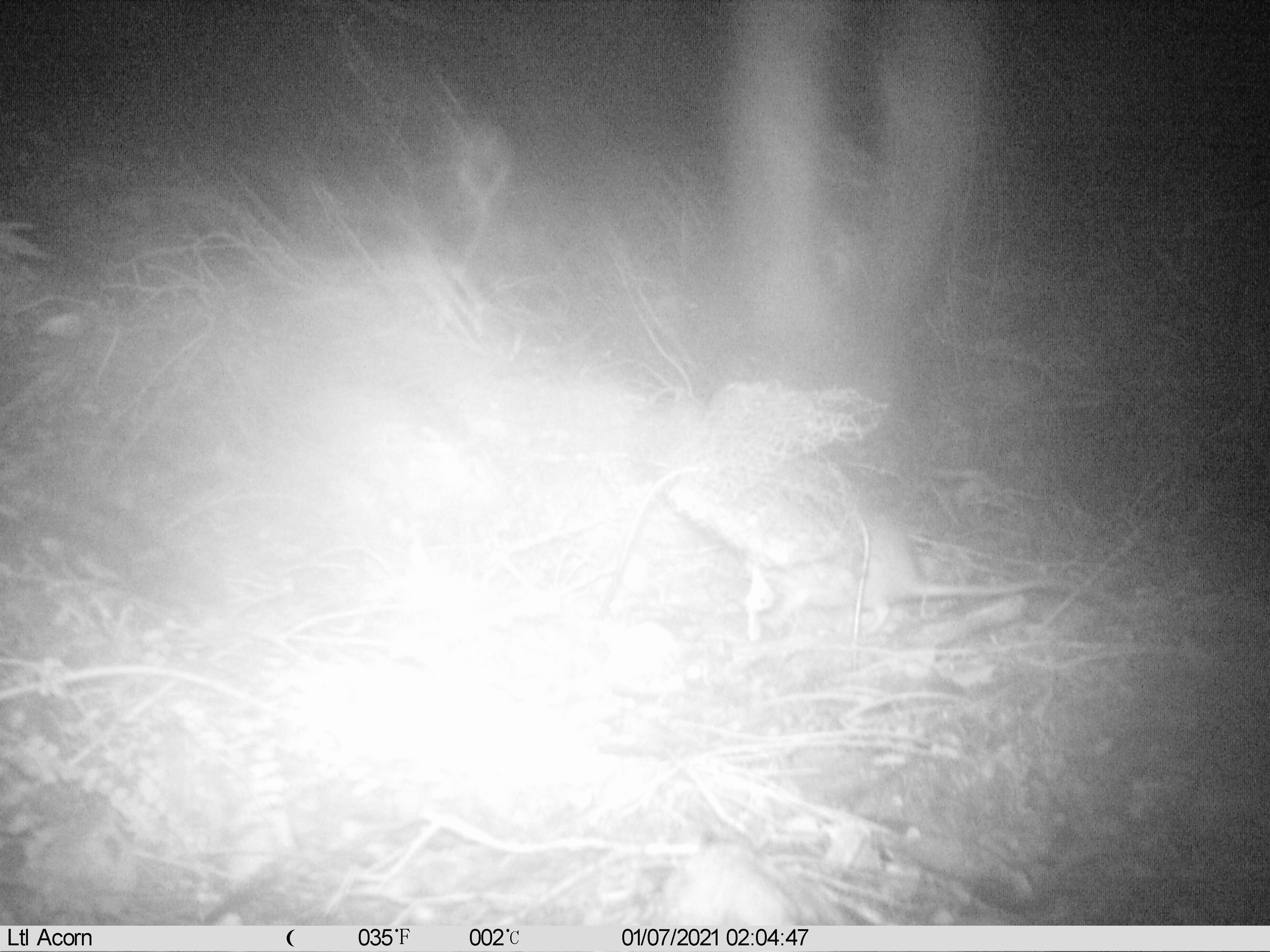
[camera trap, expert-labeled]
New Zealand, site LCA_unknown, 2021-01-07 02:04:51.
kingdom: Animalia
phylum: Chordata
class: Mammalia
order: Rodentia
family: Muridae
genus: Rattus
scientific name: Rattus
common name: rat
Rat (Rattus).